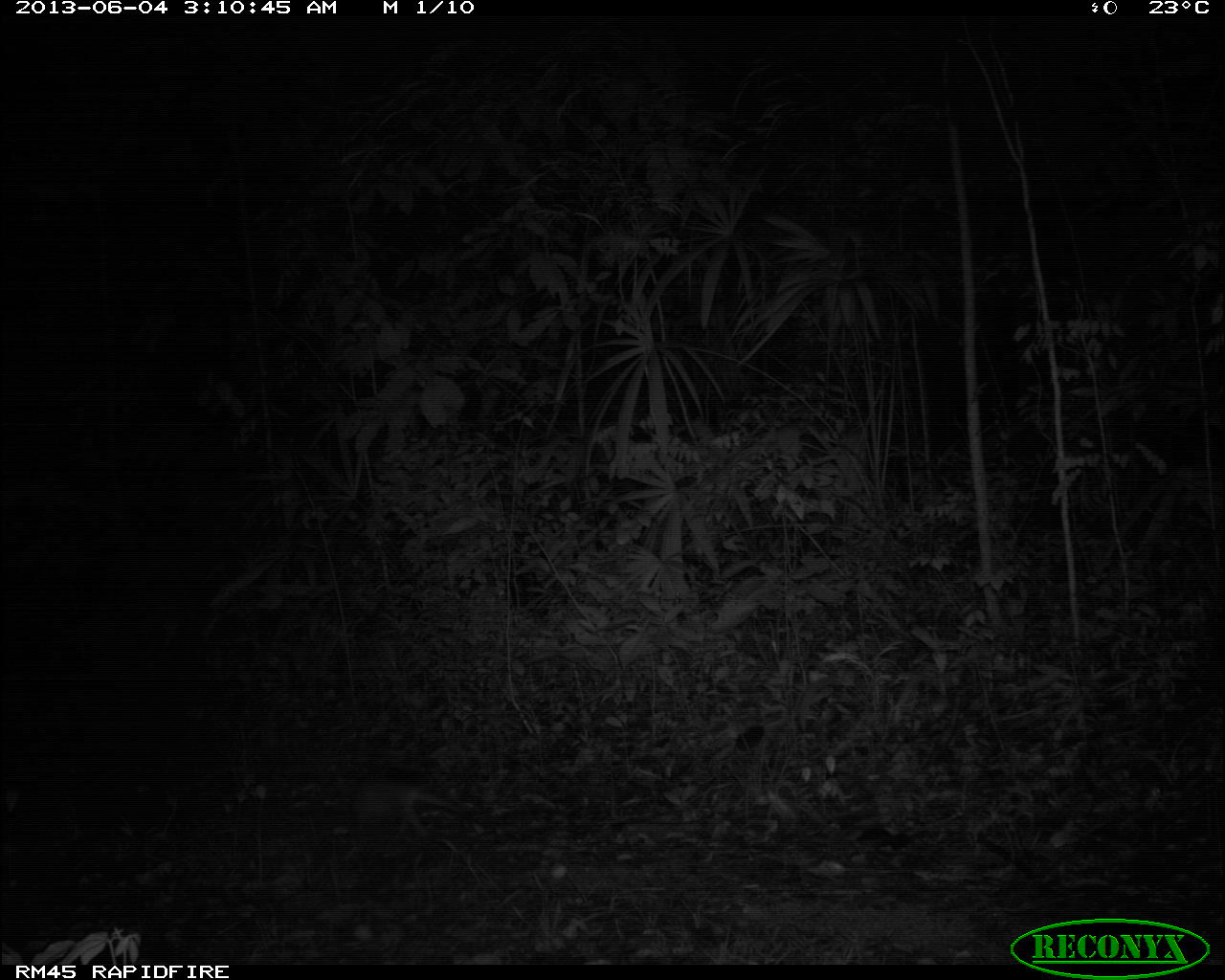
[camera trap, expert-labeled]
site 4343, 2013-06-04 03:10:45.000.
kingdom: Animalia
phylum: Chordata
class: Mammalia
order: Carnivora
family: Procyonidae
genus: Procyon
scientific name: Procyon lotor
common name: common raccoon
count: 1